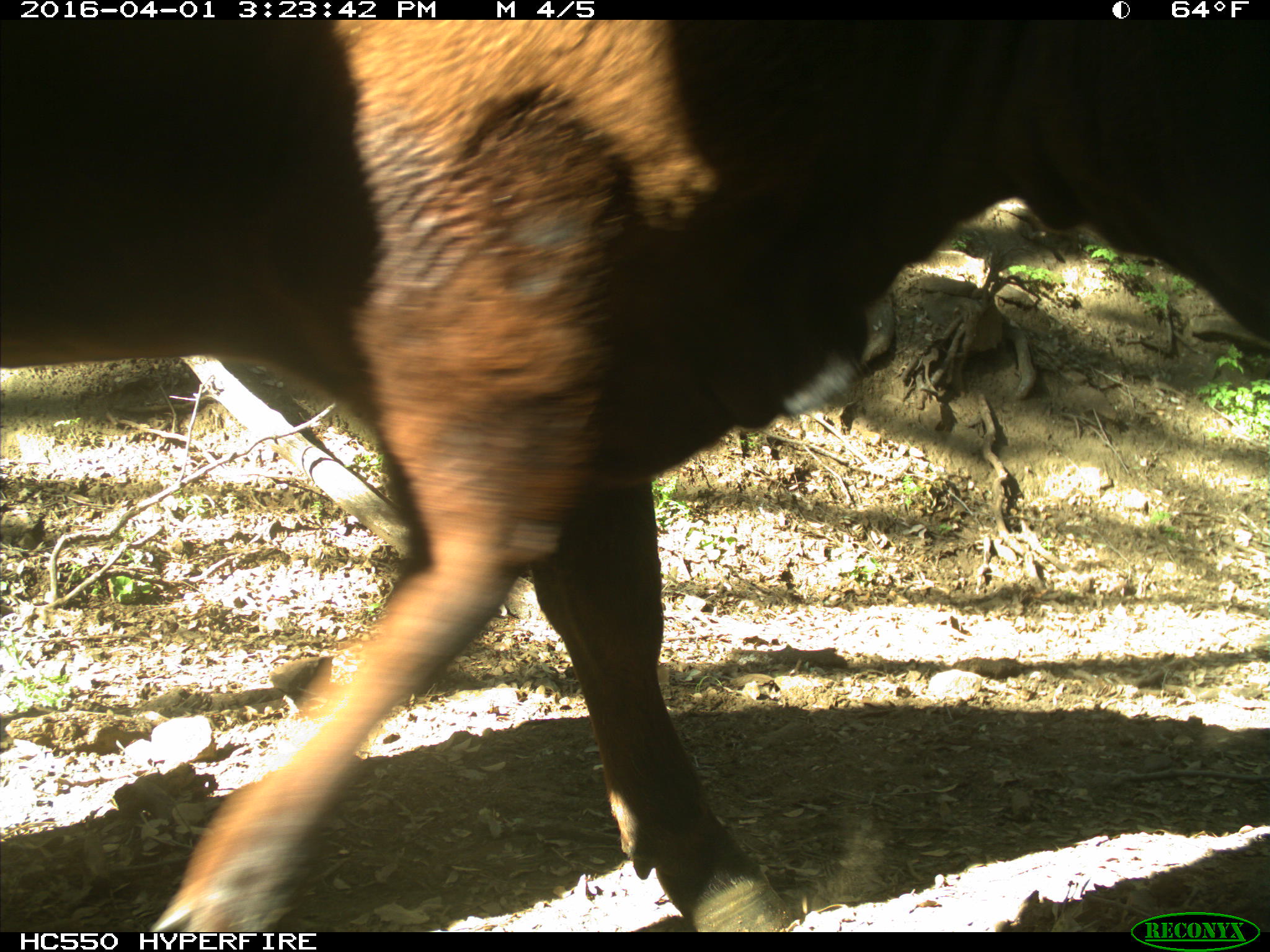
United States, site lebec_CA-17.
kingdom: Animalia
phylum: Chordata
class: Mammalia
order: Artiodactyla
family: Bovidae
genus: Bos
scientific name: Bos taurus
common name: domestic cow